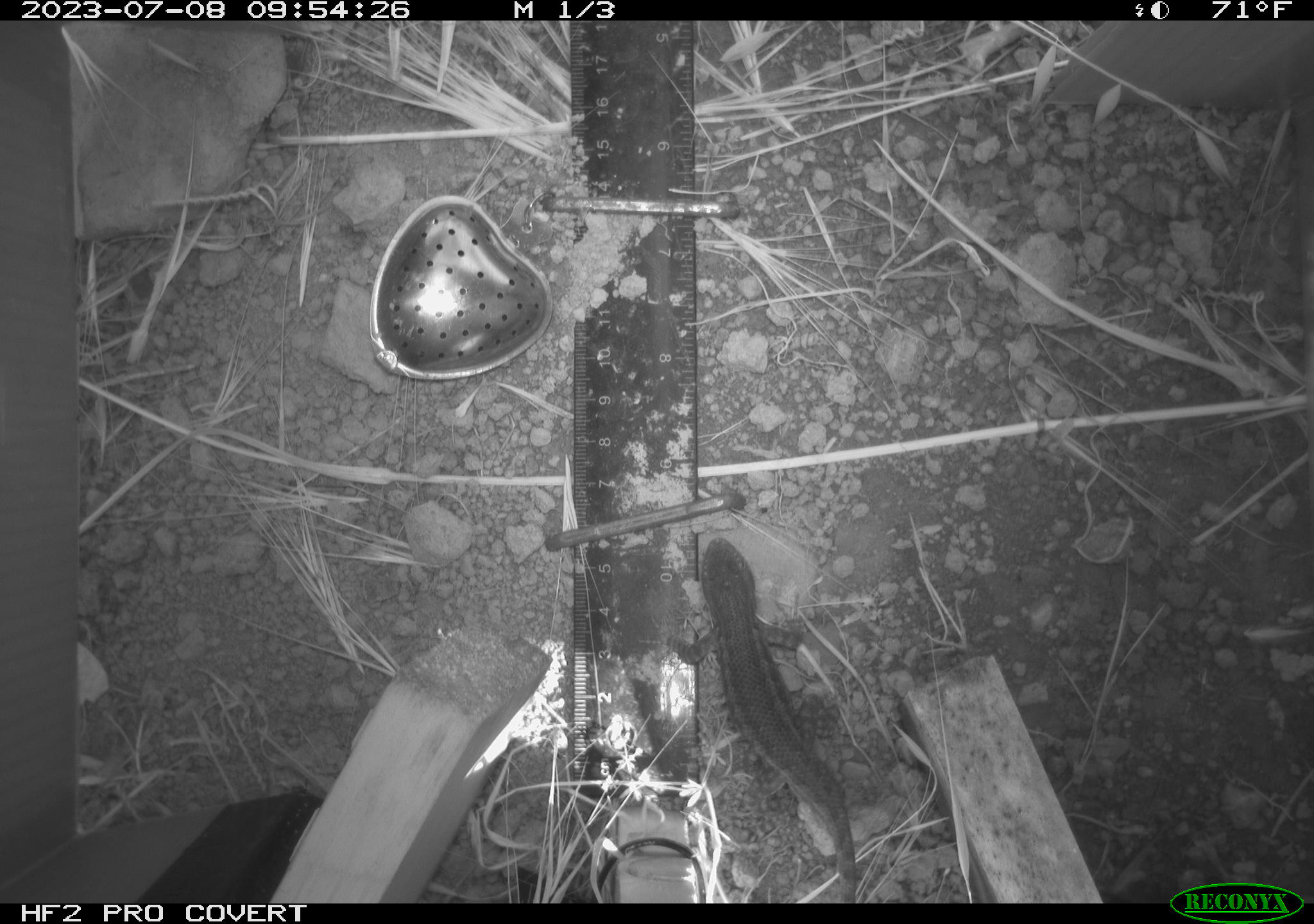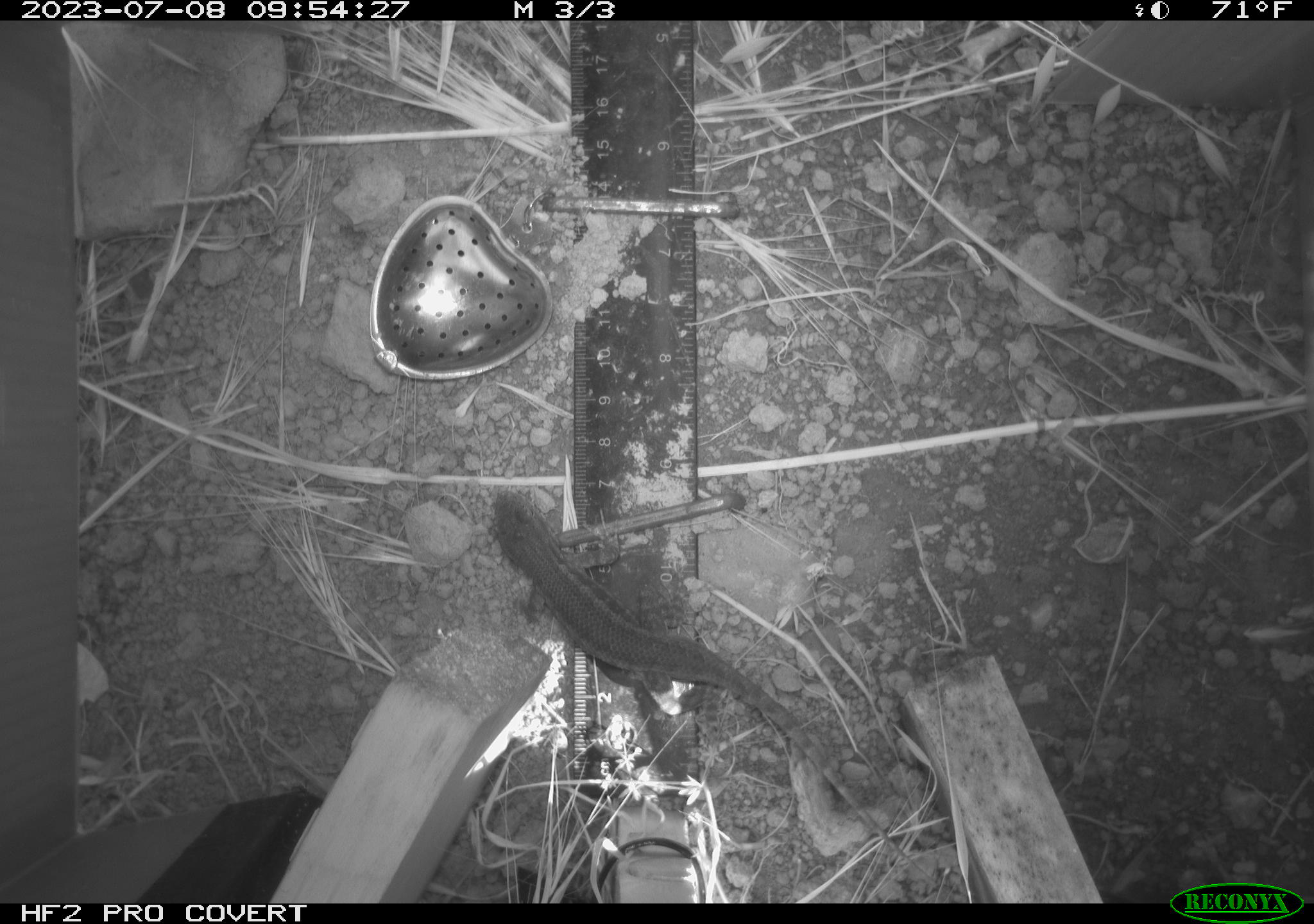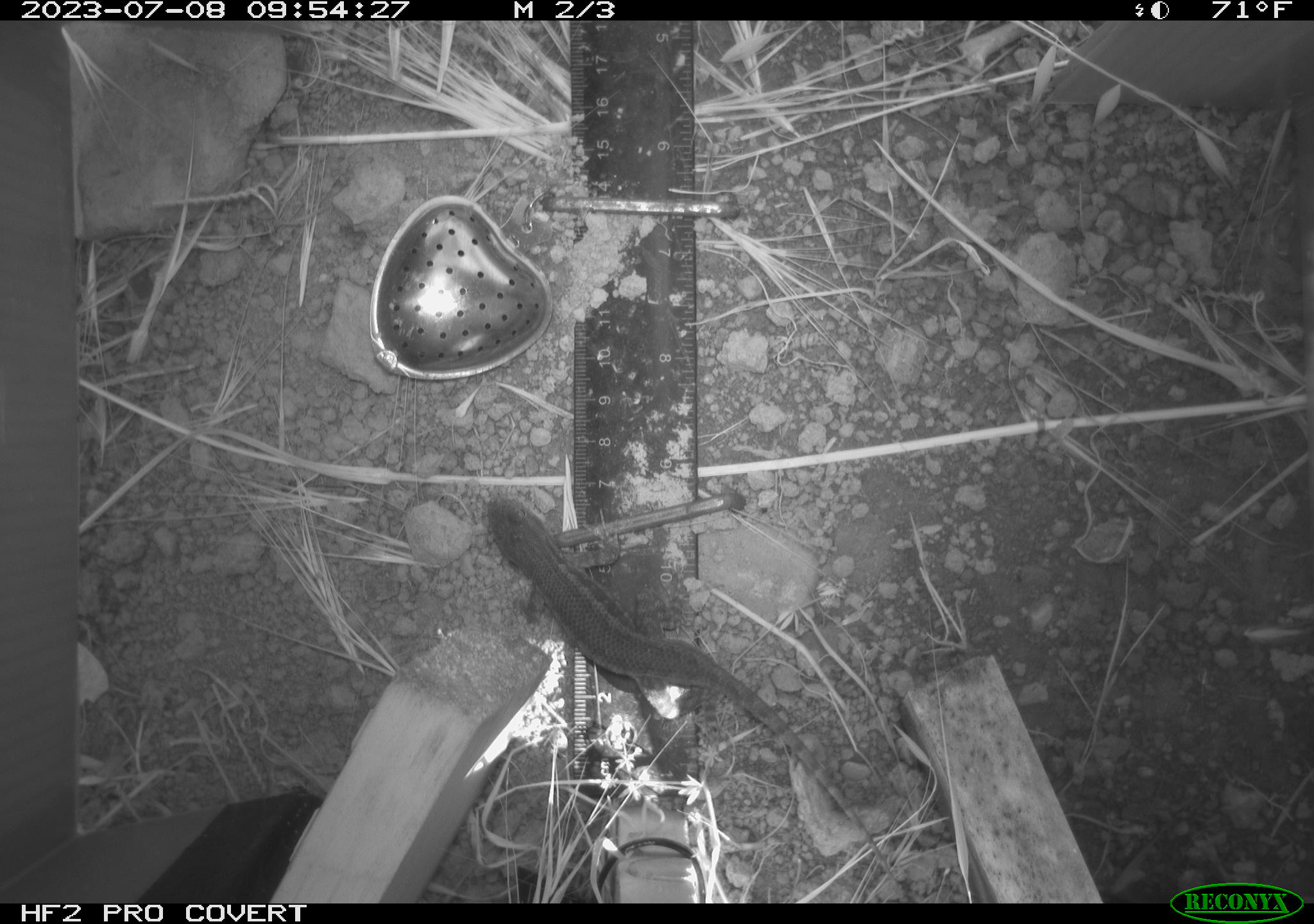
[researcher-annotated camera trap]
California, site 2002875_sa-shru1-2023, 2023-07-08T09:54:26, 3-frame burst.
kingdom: Animalia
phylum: Chordata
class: Reptilia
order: Squamata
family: Phrynosomatidae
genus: Sceloporus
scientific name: Sceloporus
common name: spiny lizards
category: sceloporus species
Sceloporus species (spiny lizards) (Sceloporus).